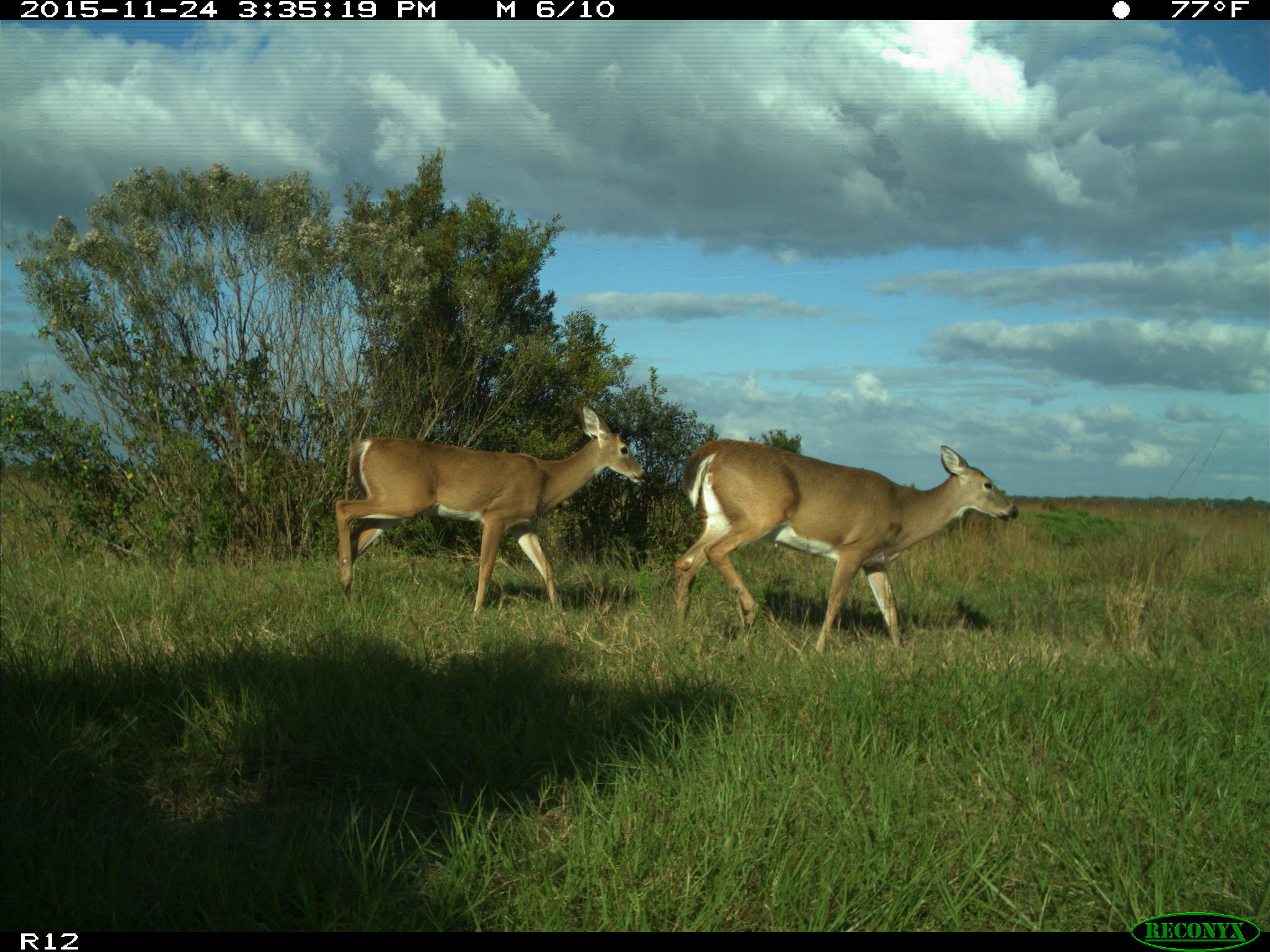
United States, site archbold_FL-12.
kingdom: Animalia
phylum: Chordata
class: Mammalia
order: Artiodactyla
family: Cervidae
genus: Odocoileus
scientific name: Odocoileus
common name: deer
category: unidentified deer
Unidentified deer (deer) (Odocoileus).